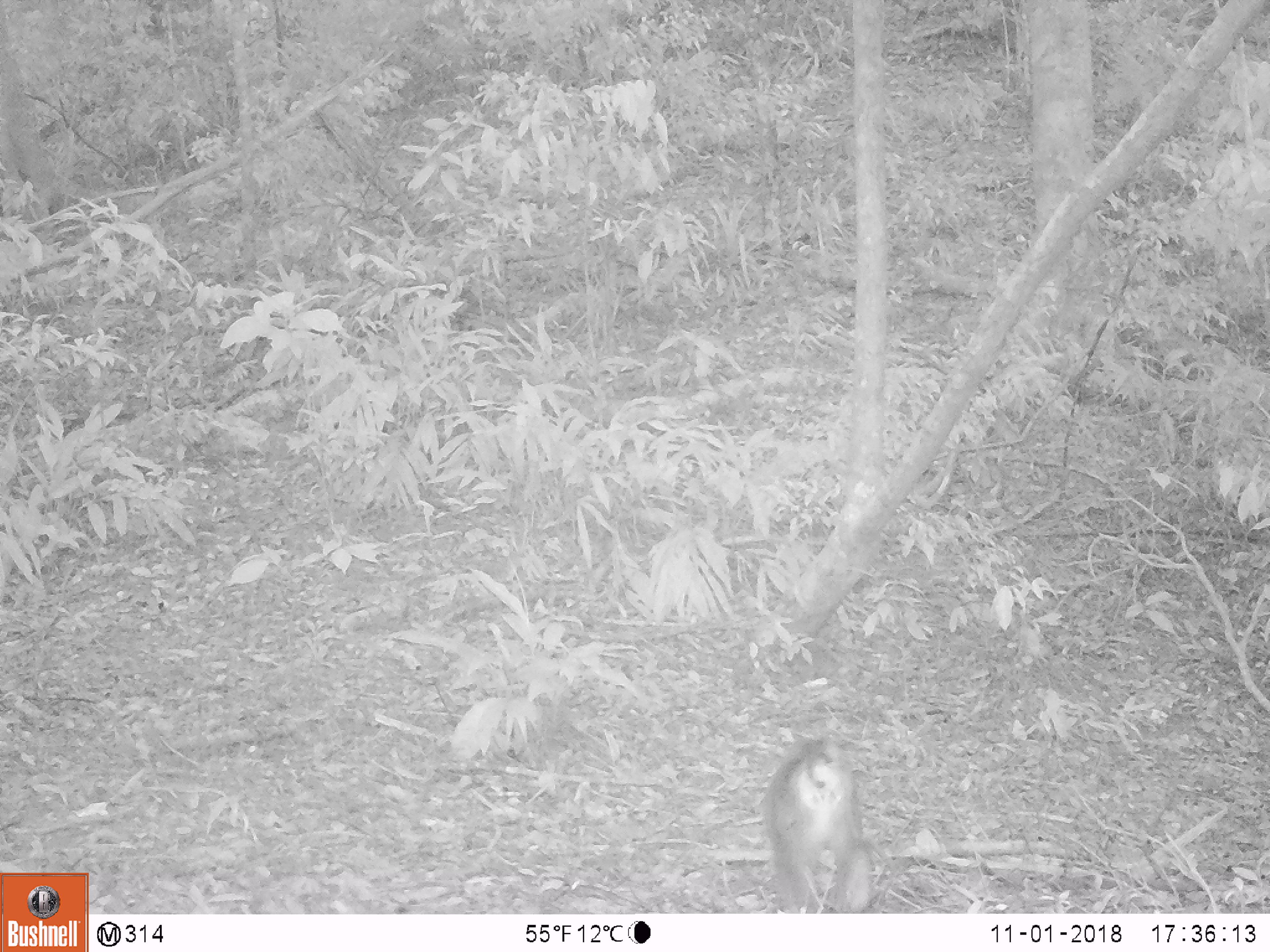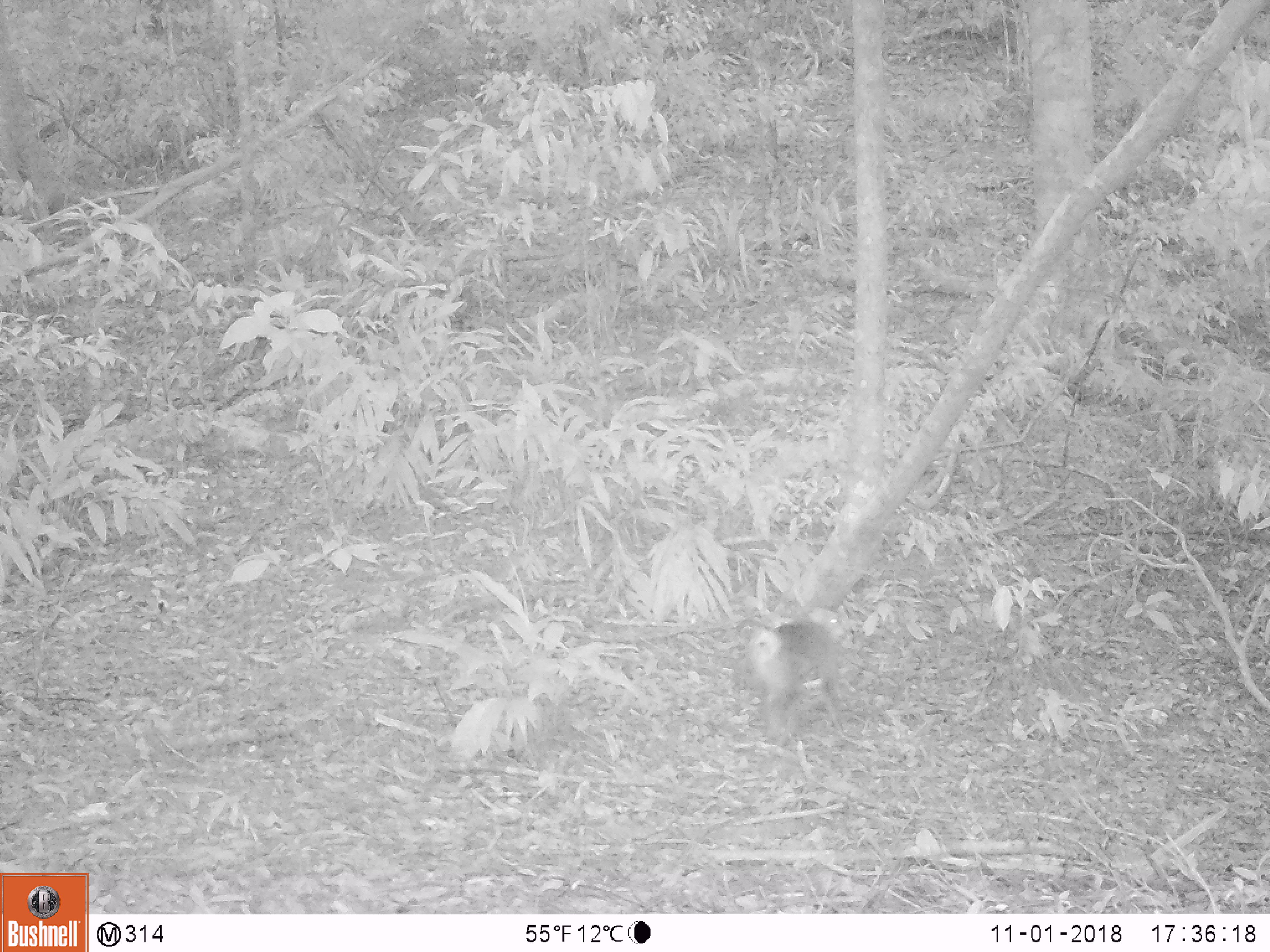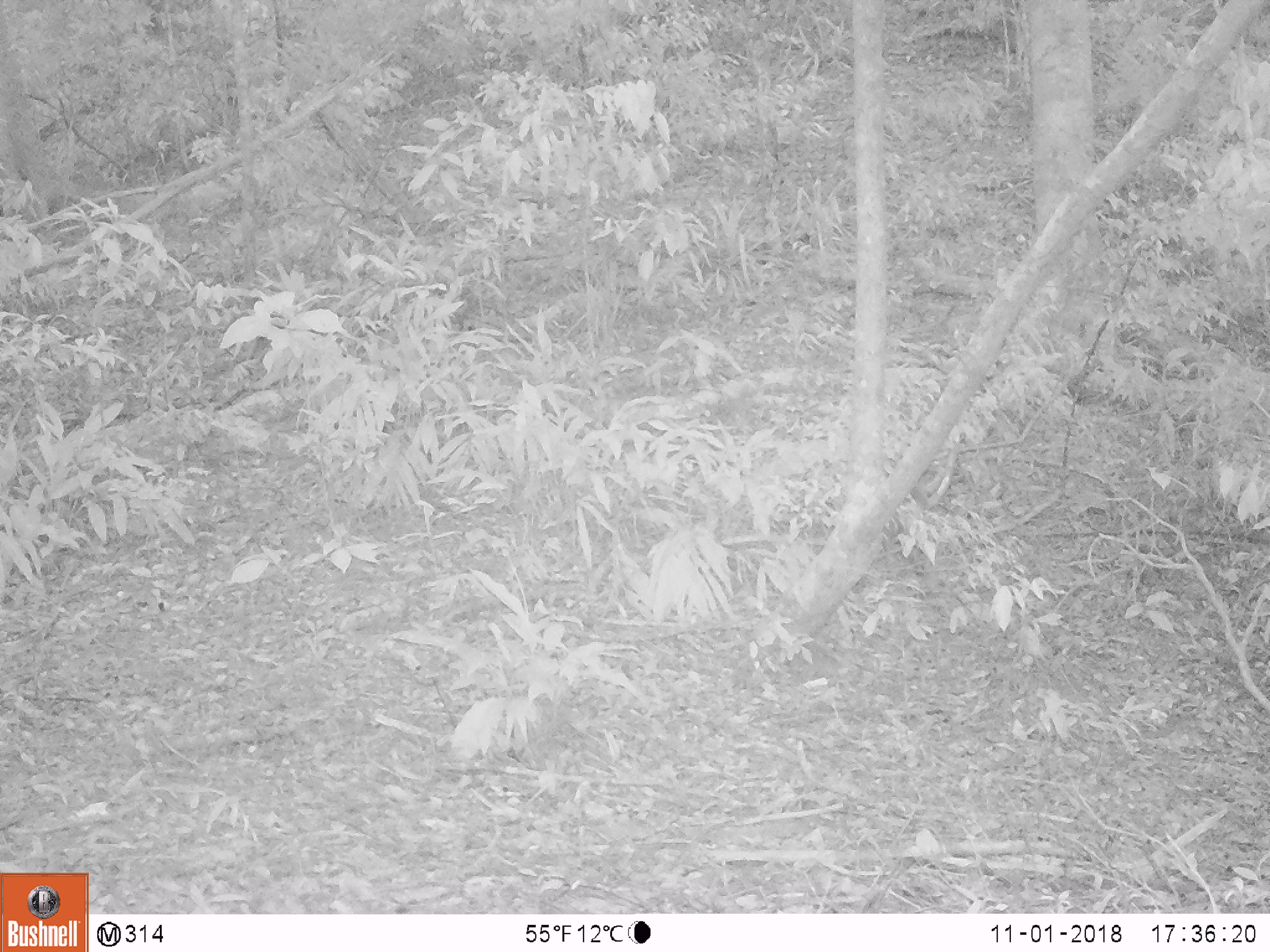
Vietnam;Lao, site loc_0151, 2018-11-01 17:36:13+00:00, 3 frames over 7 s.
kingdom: Animalia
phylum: Chordata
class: Mammalia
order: Primates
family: Cercopithecidae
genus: Macaca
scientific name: Macaca nemestrina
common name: pig-tailed macaque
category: pig tailed macaque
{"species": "pig tailed macaque (pig-tailed macaque) (Macaca nemestrina)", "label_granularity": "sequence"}